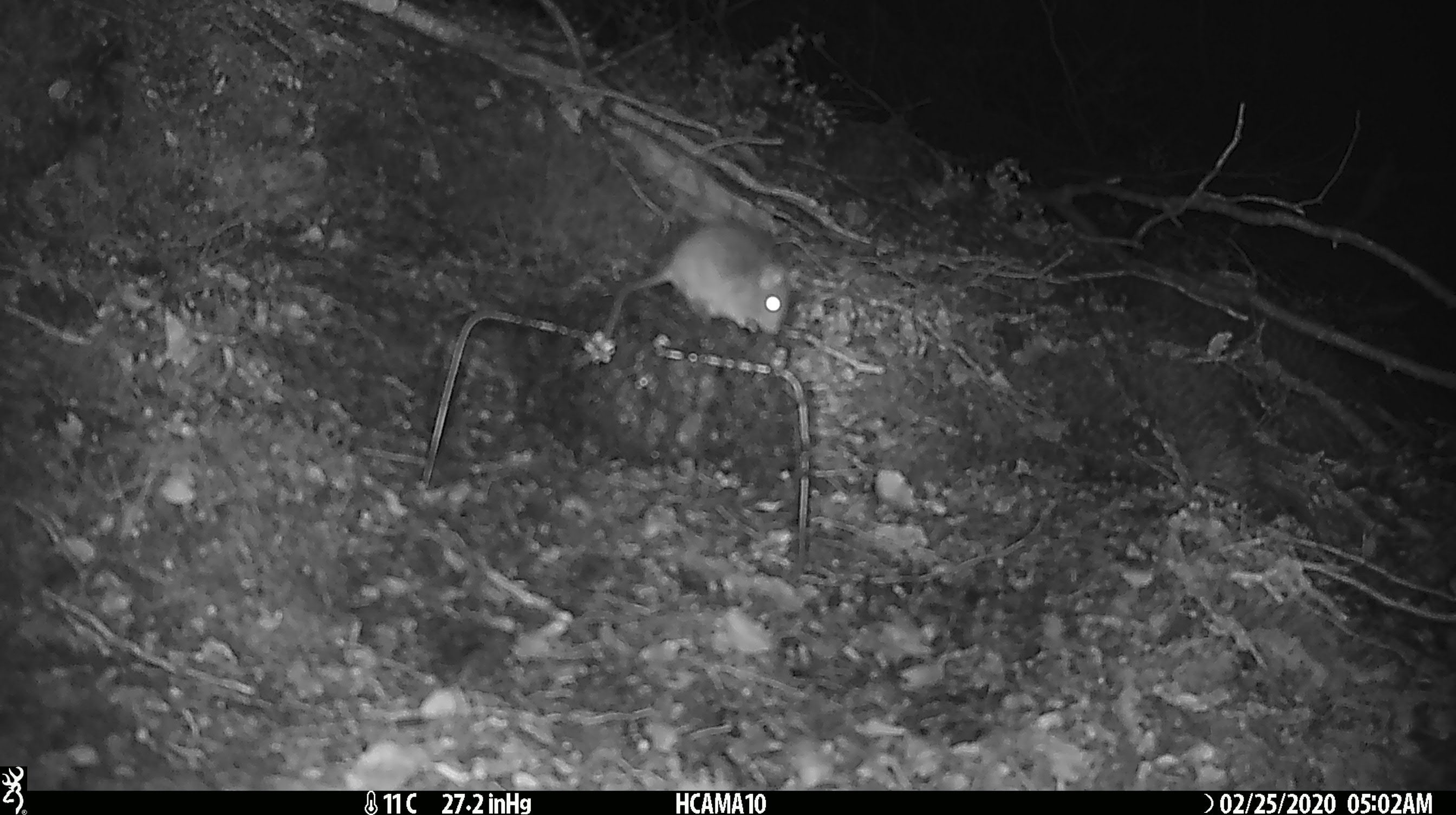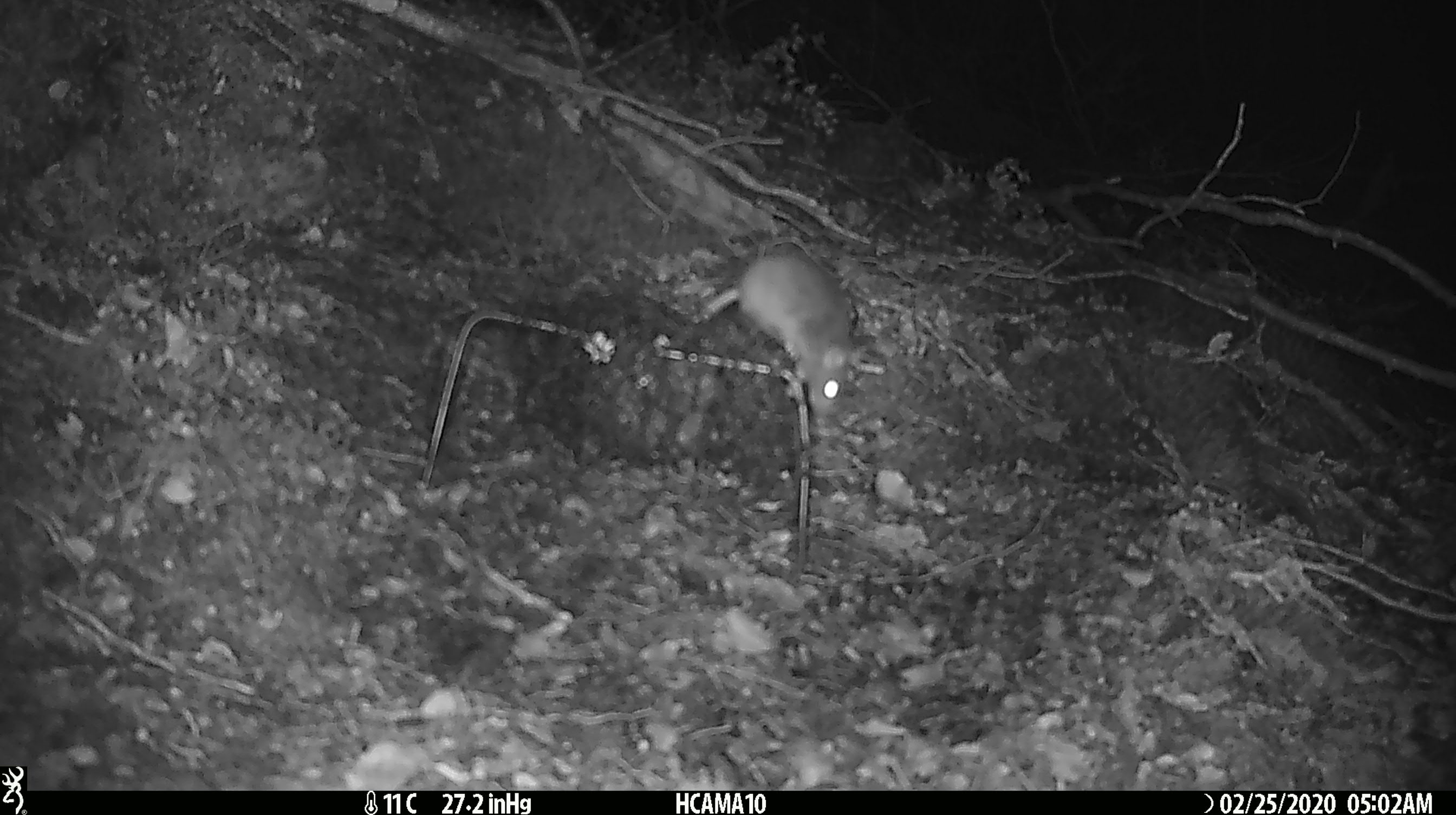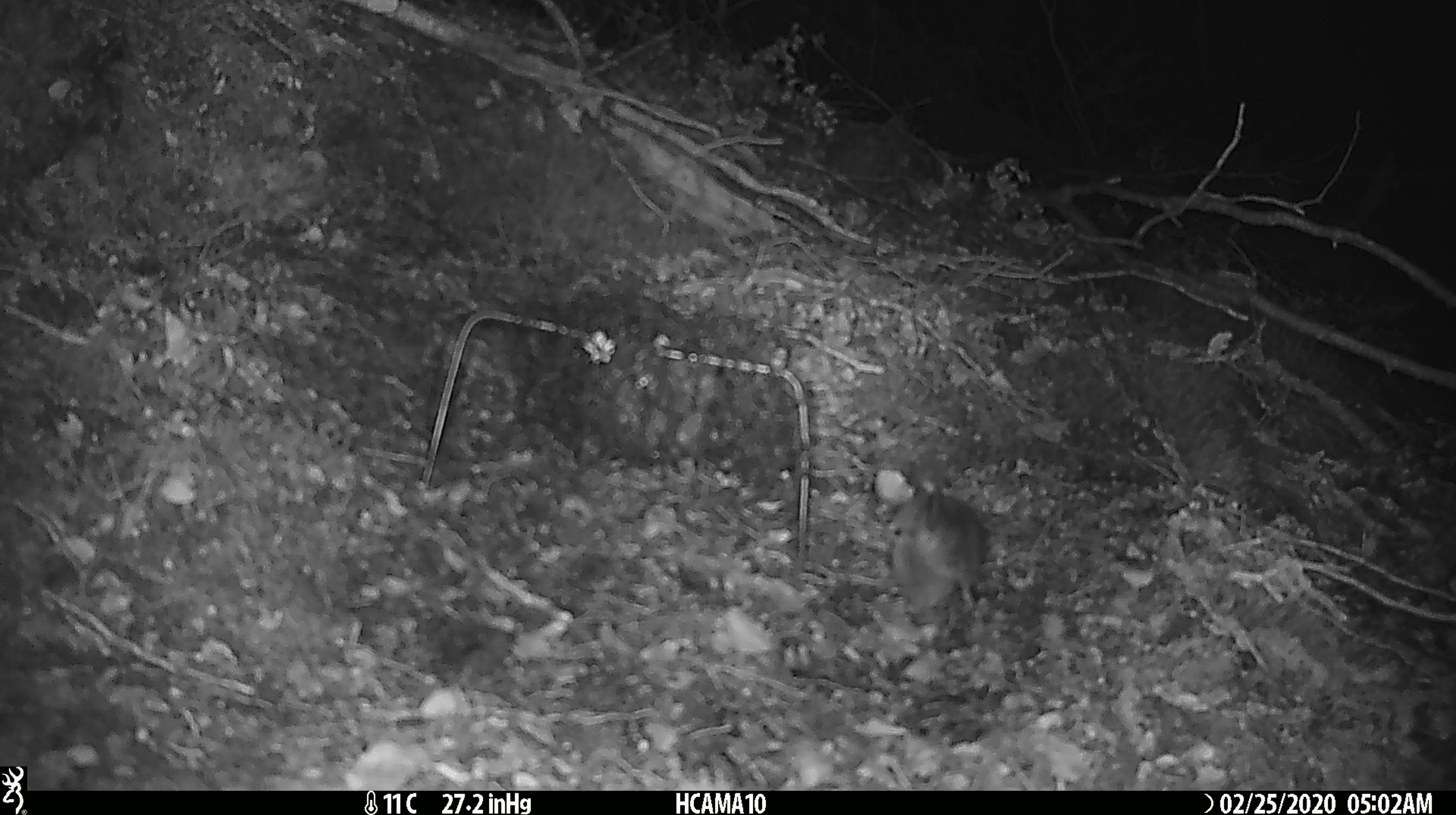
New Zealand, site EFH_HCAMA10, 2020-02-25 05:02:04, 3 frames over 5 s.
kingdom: Animalia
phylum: Chordata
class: Mammalia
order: Rodentia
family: Muridae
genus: Mus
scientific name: Mus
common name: mouse